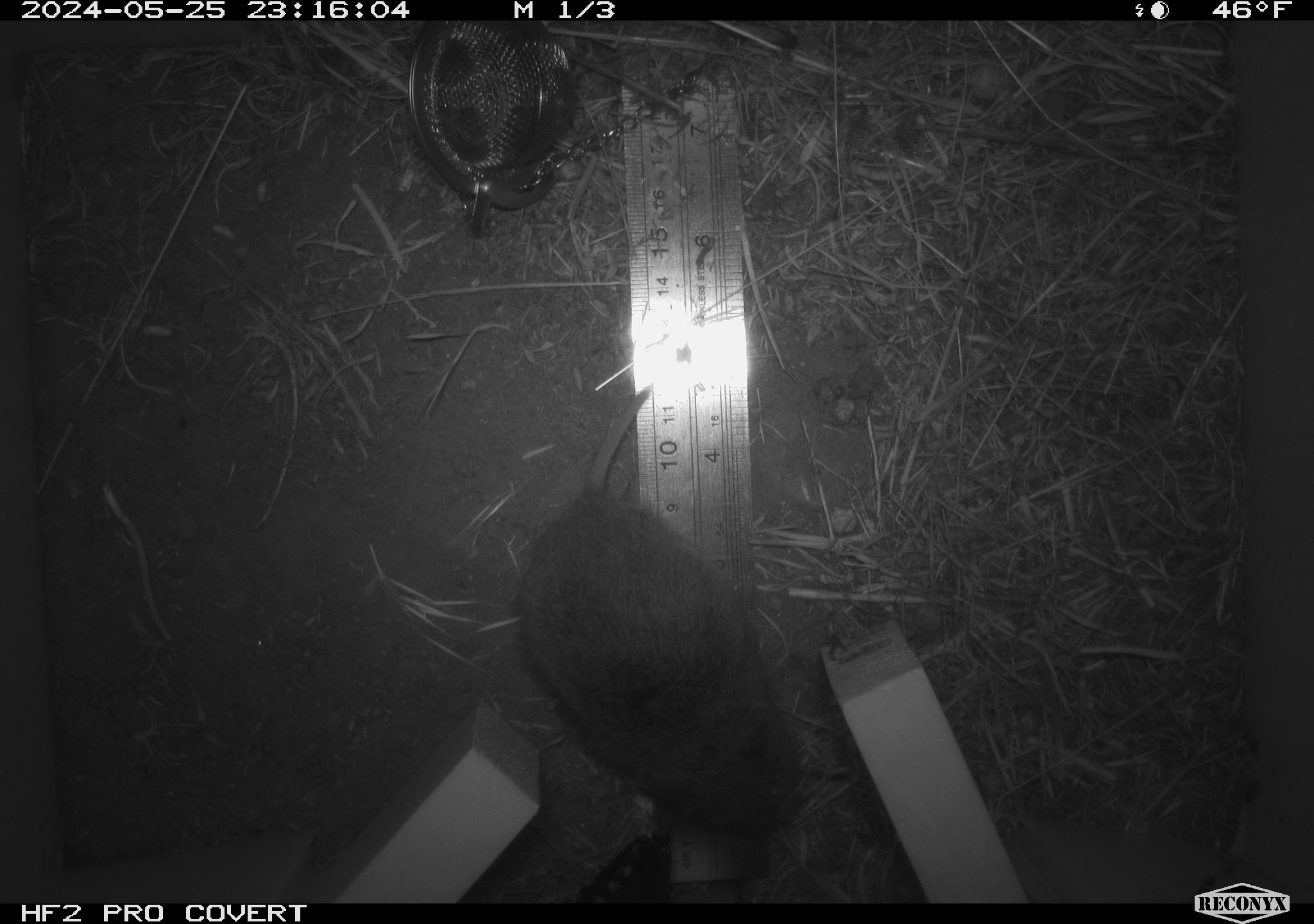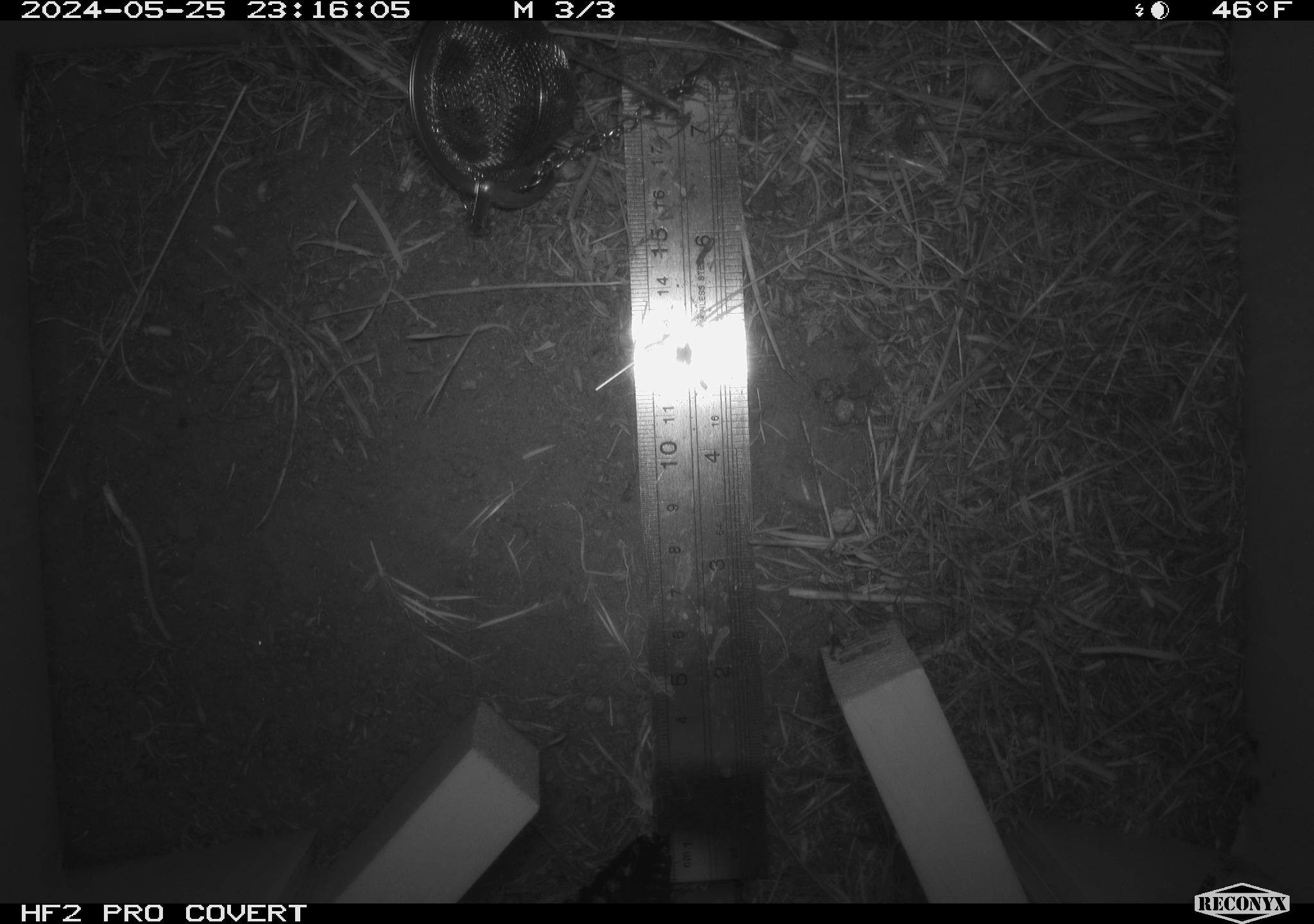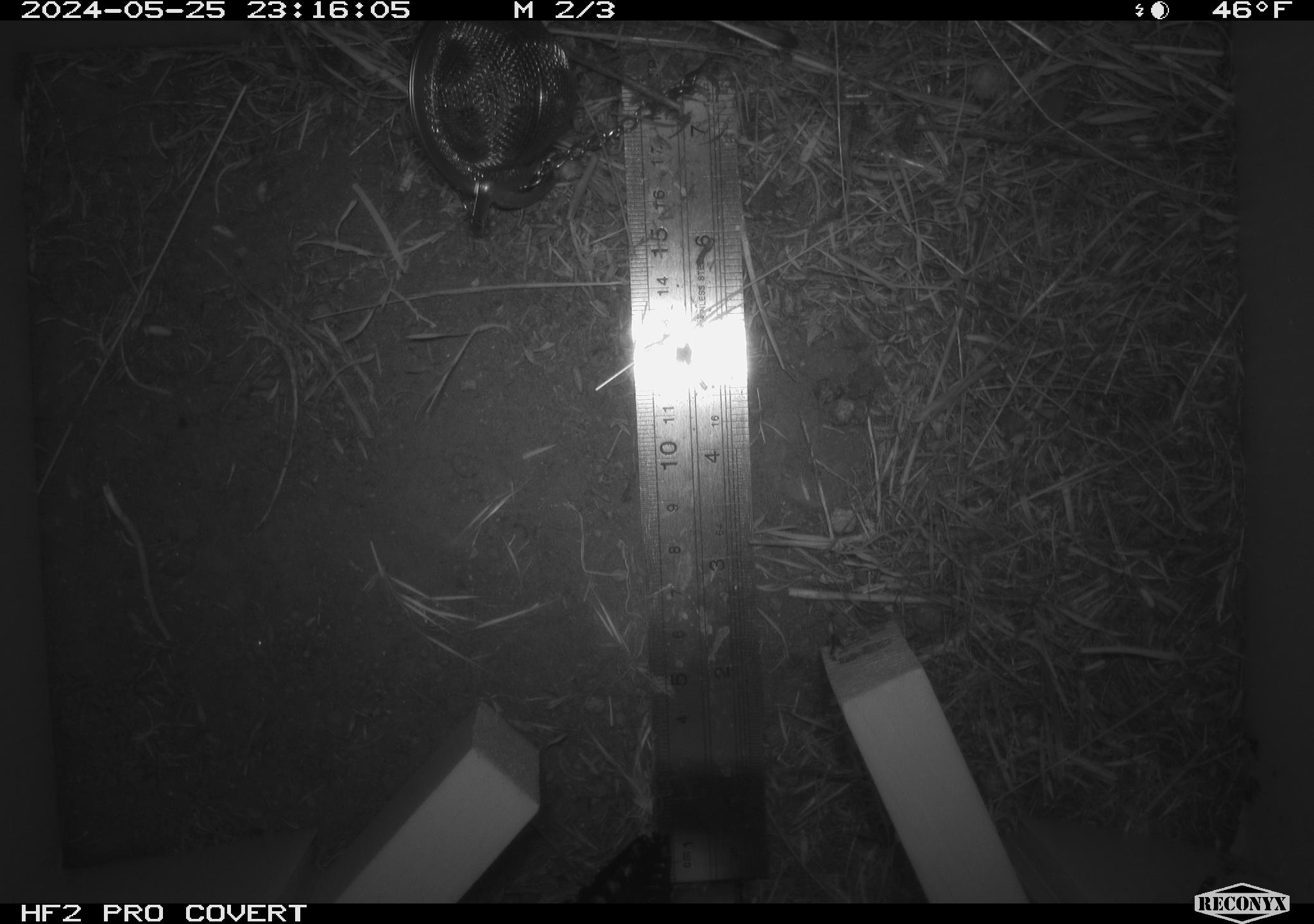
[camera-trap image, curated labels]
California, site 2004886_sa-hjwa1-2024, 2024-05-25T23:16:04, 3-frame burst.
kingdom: Animalia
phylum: Chordata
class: Mammalia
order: Rodentia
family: Cricetidae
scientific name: Cricetidae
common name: hamsters, voles, lemmings, and allies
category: cricetidae family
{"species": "cricetidae family (hamsters, voles, lemmings, and allies) (Cricetidae)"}